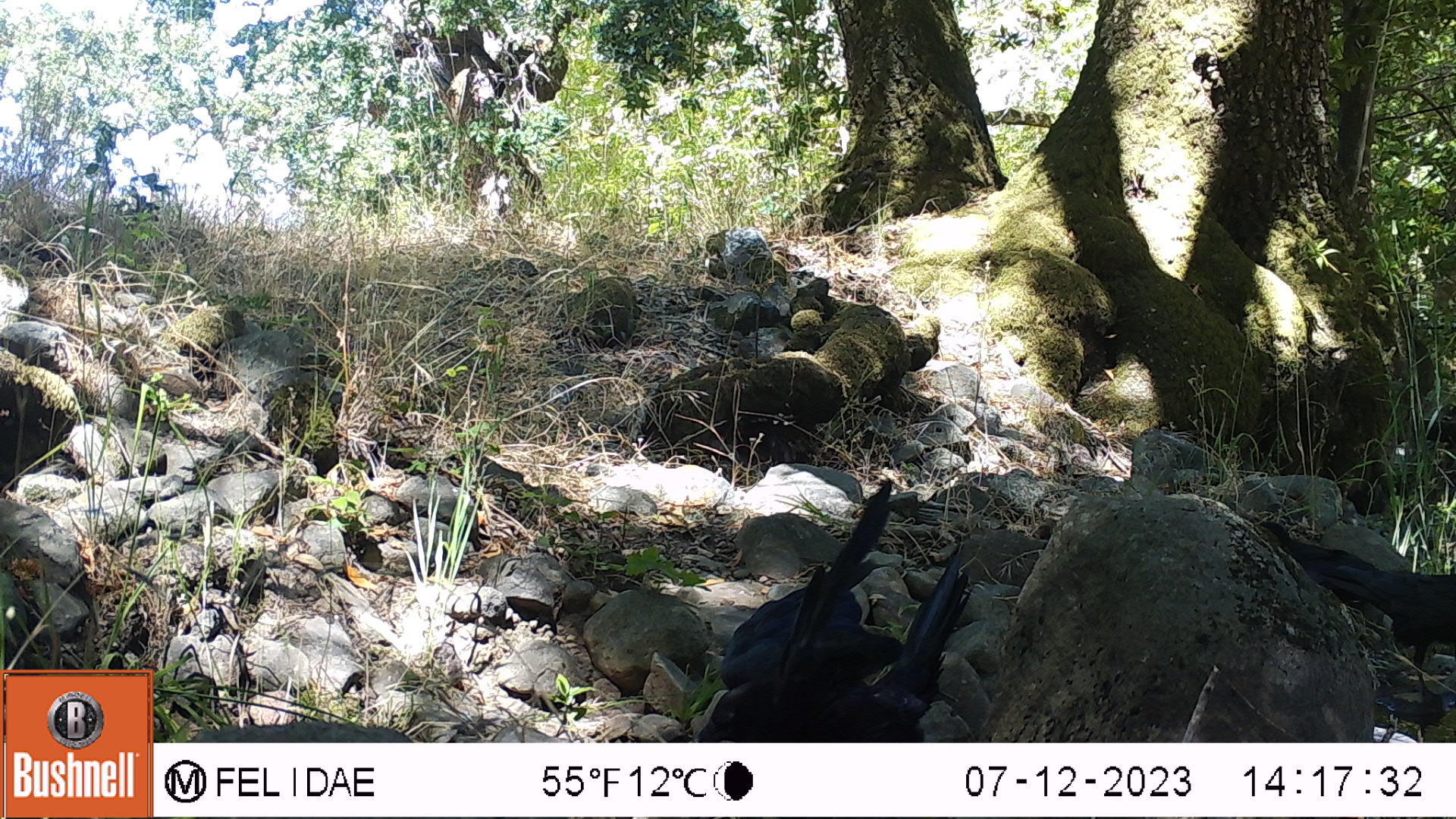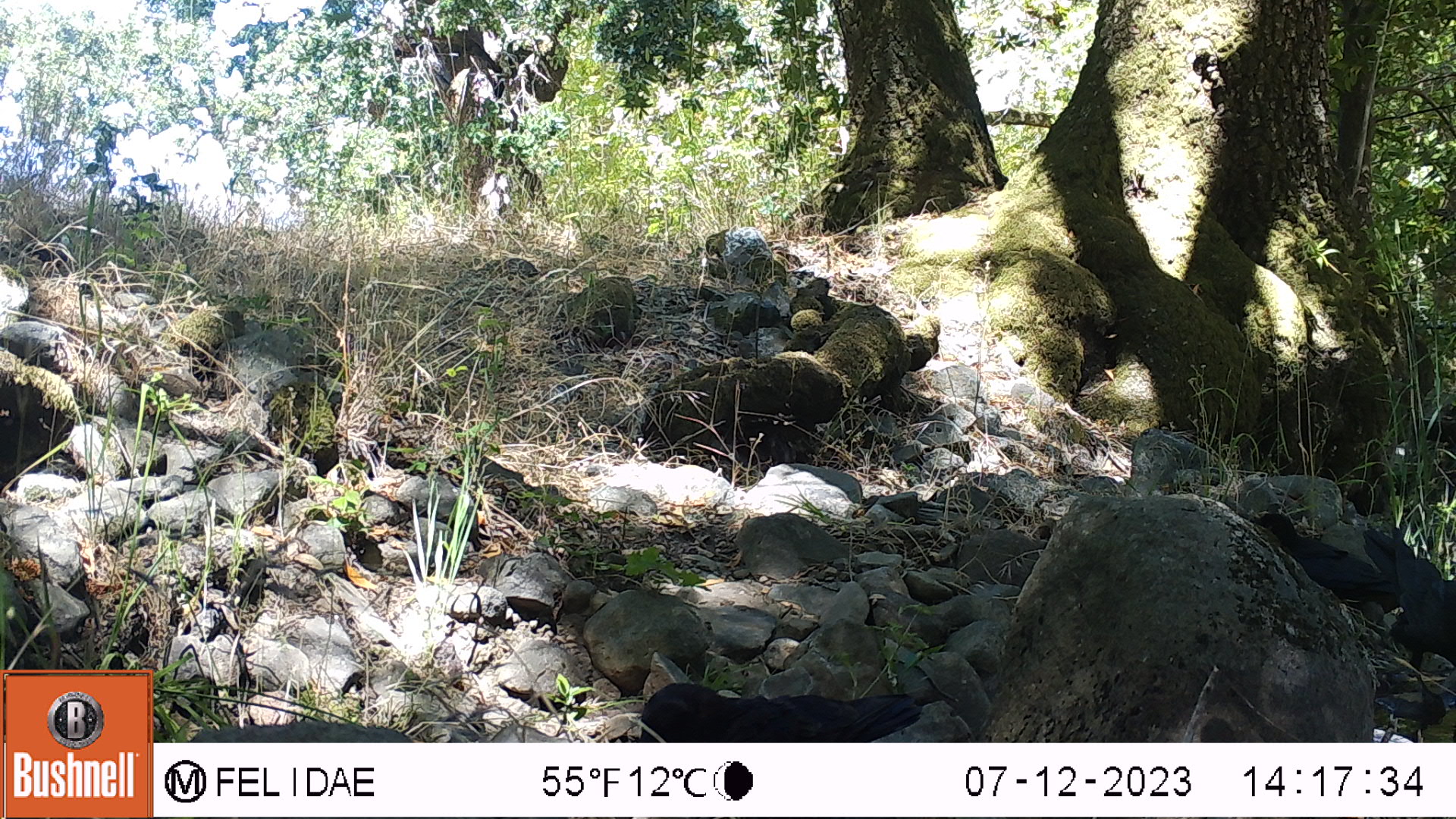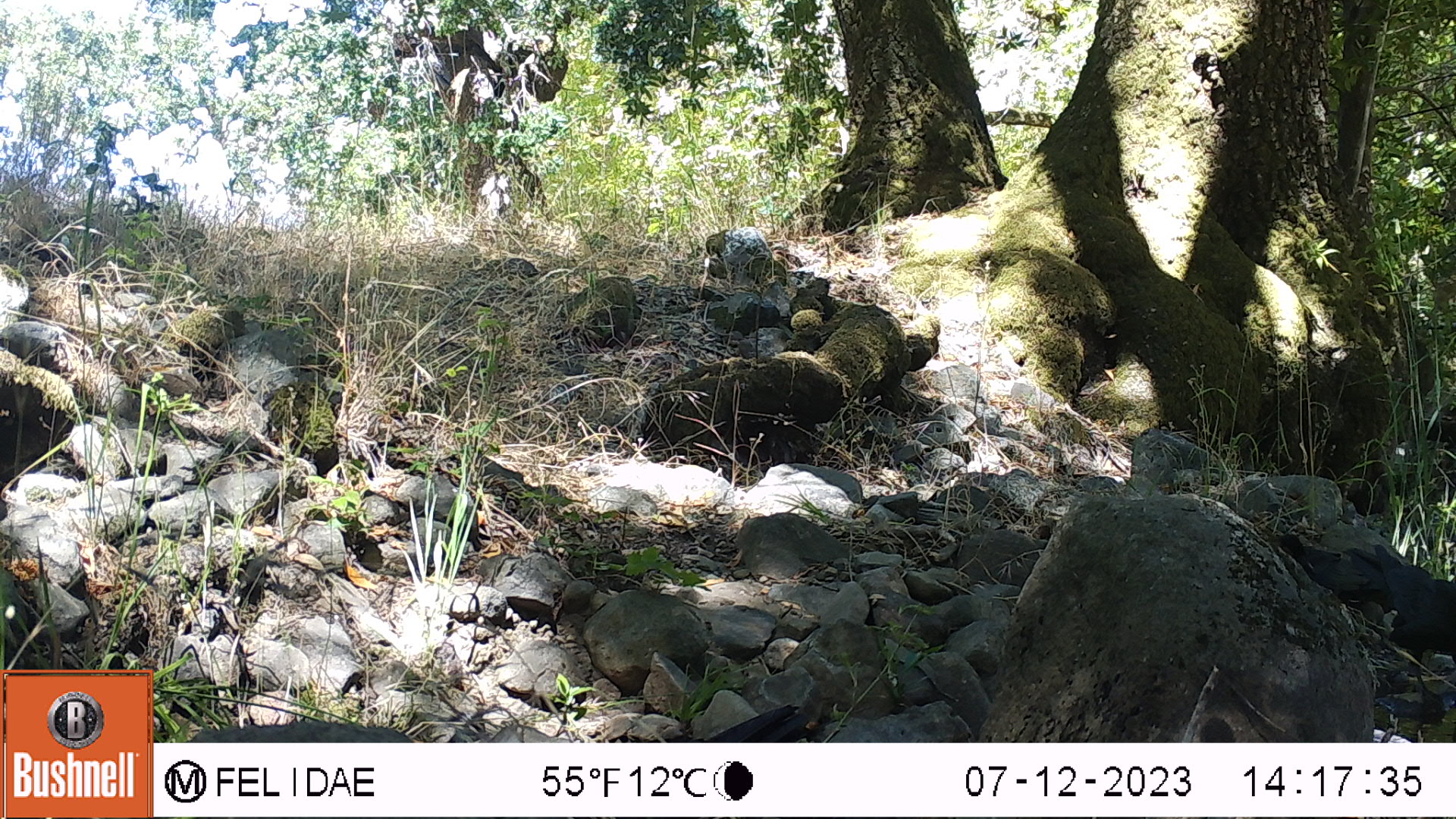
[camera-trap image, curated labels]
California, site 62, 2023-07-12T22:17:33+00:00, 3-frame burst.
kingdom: Animalia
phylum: Chordata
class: Aves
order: Passeriformes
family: Corvidae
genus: Corvus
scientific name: Corvus brachyrhynchos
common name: american crow